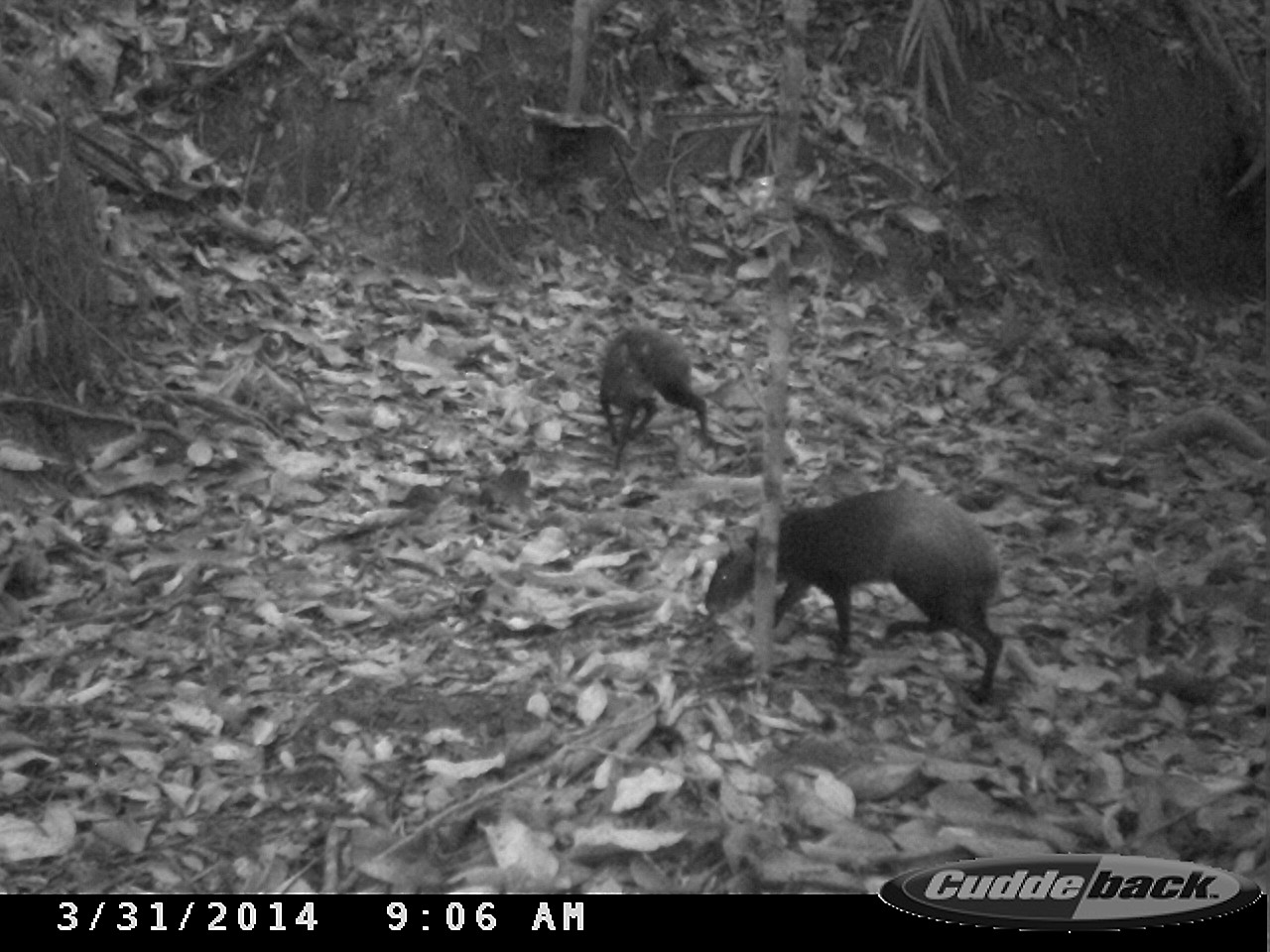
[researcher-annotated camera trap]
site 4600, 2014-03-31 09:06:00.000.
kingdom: Animalia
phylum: Chordata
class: Mammalia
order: Rodentia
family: Dasyproctidae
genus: Dasyprocta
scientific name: Dasyprocta leporina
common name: red-rumped agouti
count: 2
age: adult